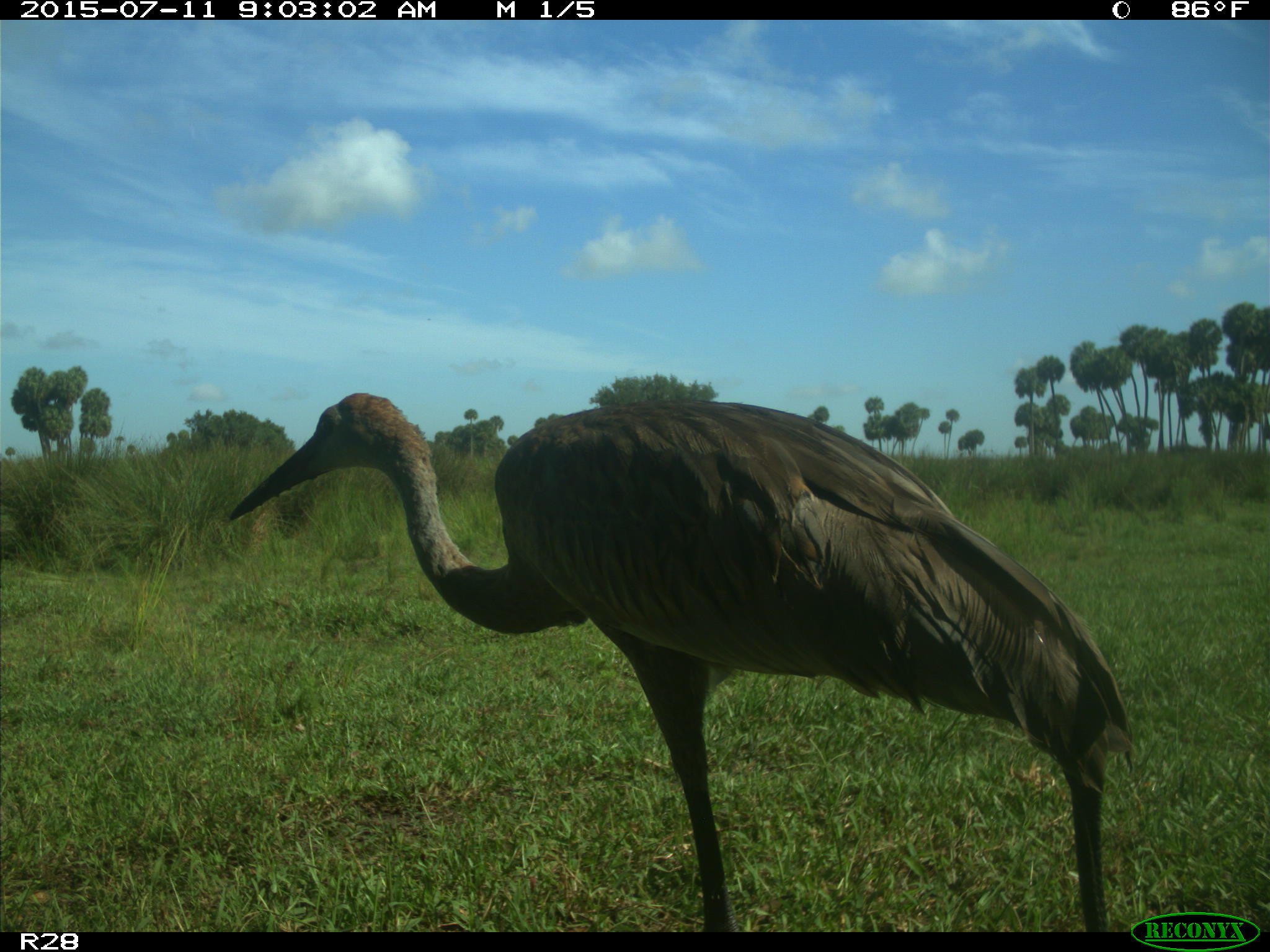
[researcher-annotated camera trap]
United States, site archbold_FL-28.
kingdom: Animalia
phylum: Chordata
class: Aves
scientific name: Aves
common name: birds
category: unidentified bird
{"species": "unidentified bird (birds) (Aves)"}